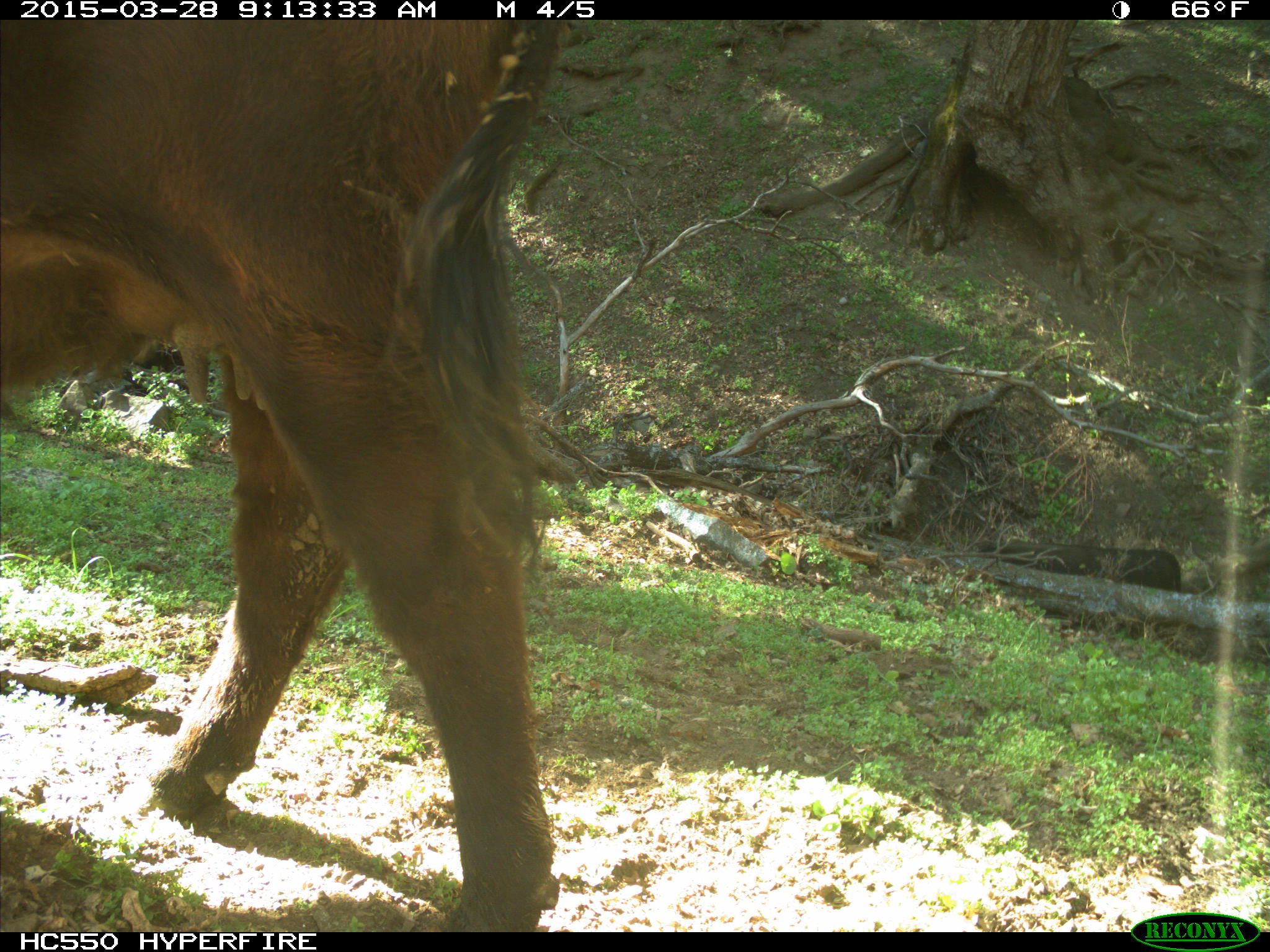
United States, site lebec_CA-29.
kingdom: Animalia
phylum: Chordata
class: Mammalia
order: Artiodactyla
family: Bovidae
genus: Bos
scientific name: Bos taurus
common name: domestic cow